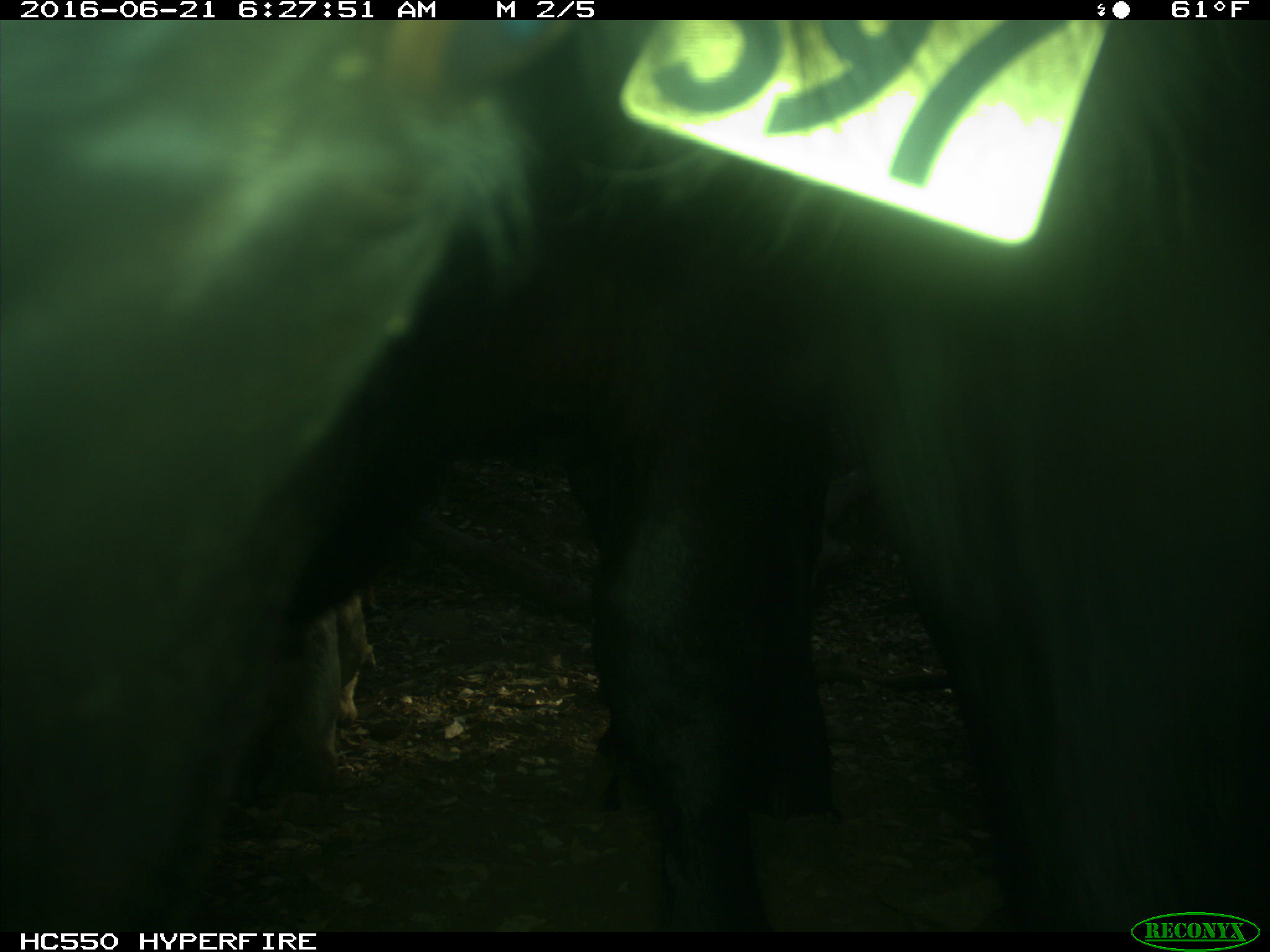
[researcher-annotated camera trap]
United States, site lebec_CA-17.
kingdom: Animalia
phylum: Chordata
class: Mammalia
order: Artiodactyla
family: Bovidae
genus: Bos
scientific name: Bos taurus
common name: domestic cow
Bos taurus (domestic cow).